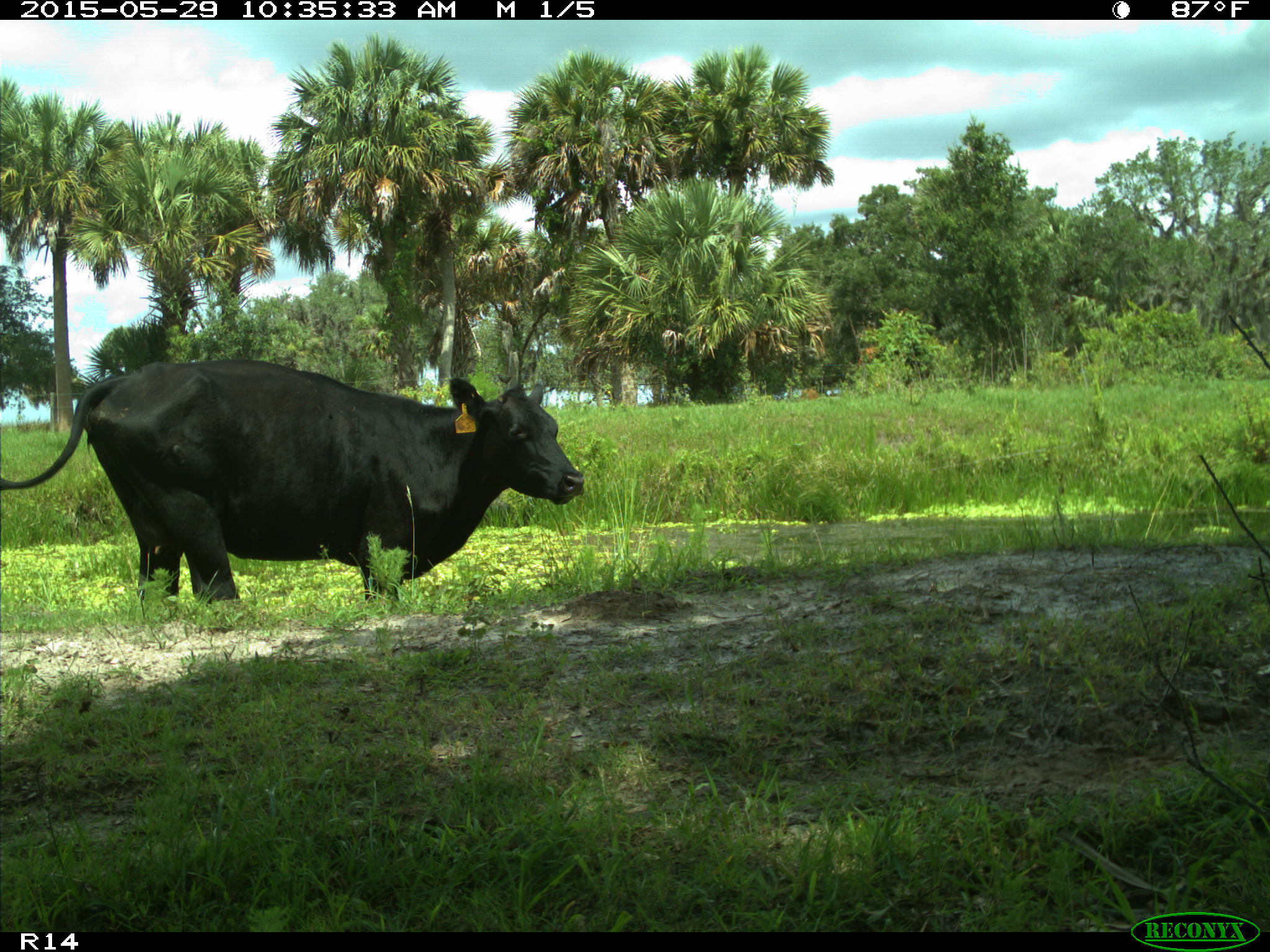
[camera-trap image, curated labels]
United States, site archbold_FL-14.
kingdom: Animalia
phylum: Chordata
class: Mammalia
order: Artiodactyla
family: Bovidae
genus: Bos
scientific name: Bos taurus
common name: domestic cow